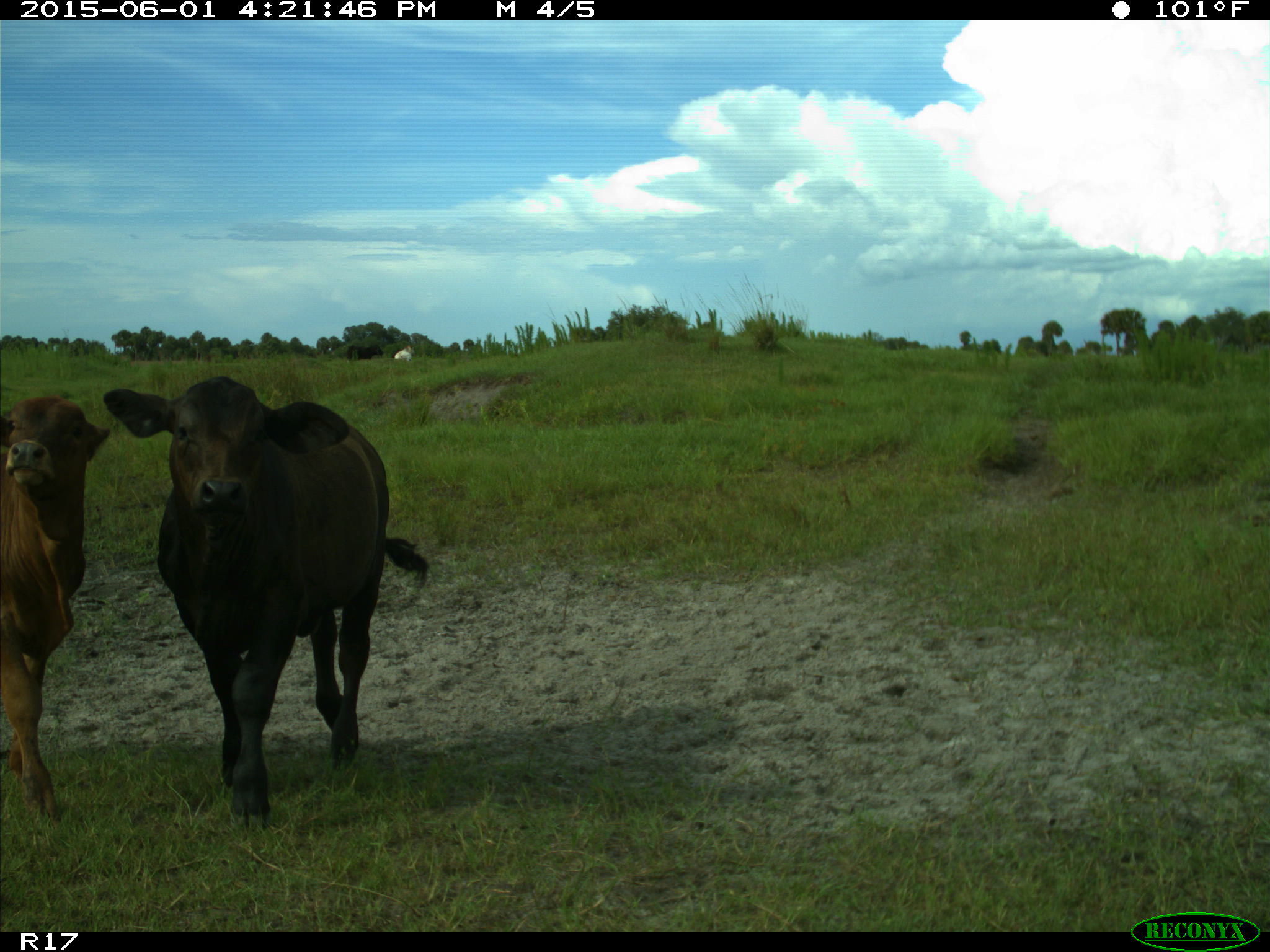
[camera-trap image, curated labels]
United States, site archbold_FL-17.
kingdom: Animalia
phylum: Chordata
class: Mammalia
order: Artiodactyla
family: Bovidae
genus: Bos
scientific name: Bos taurus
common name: domestic cow